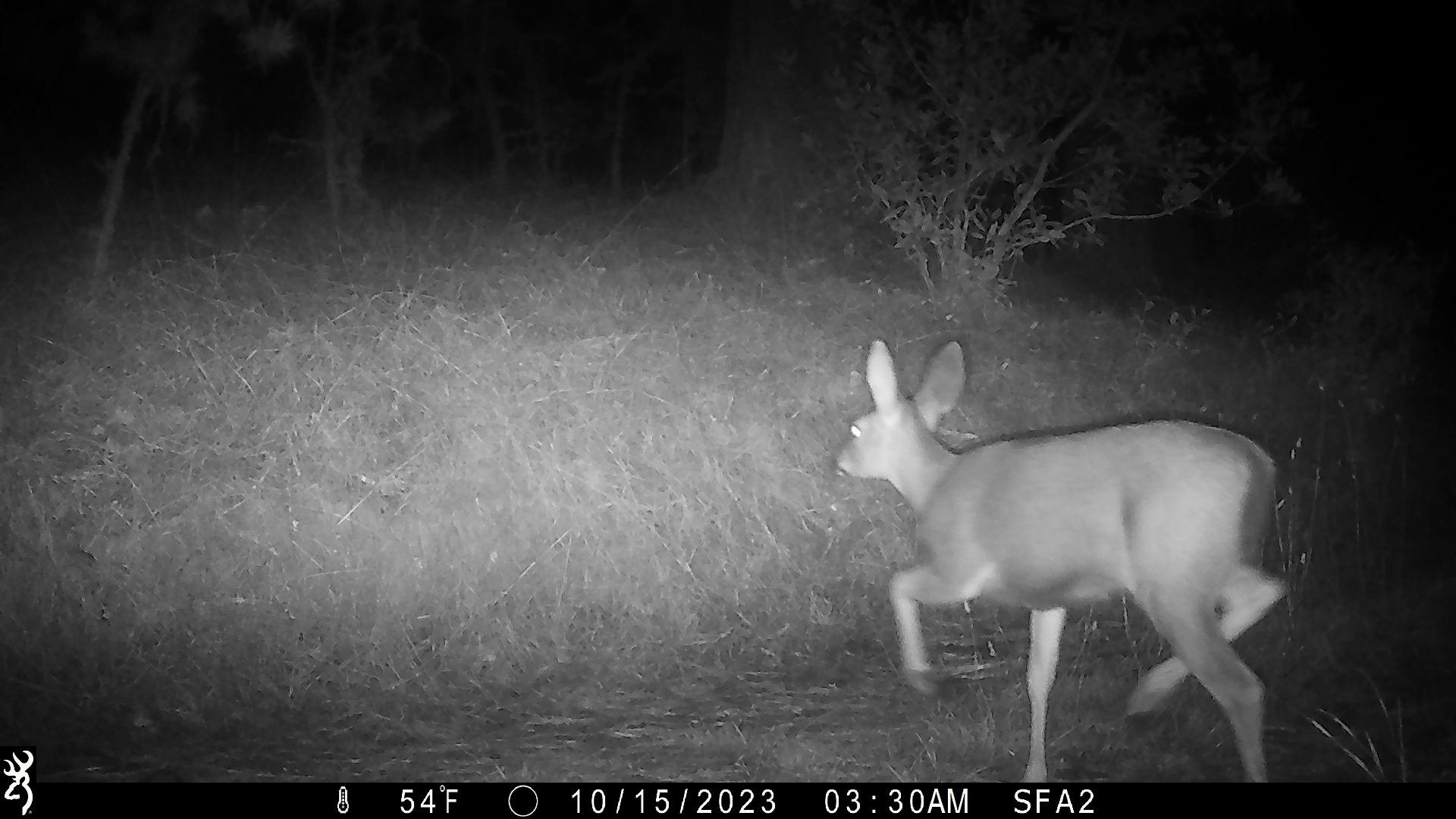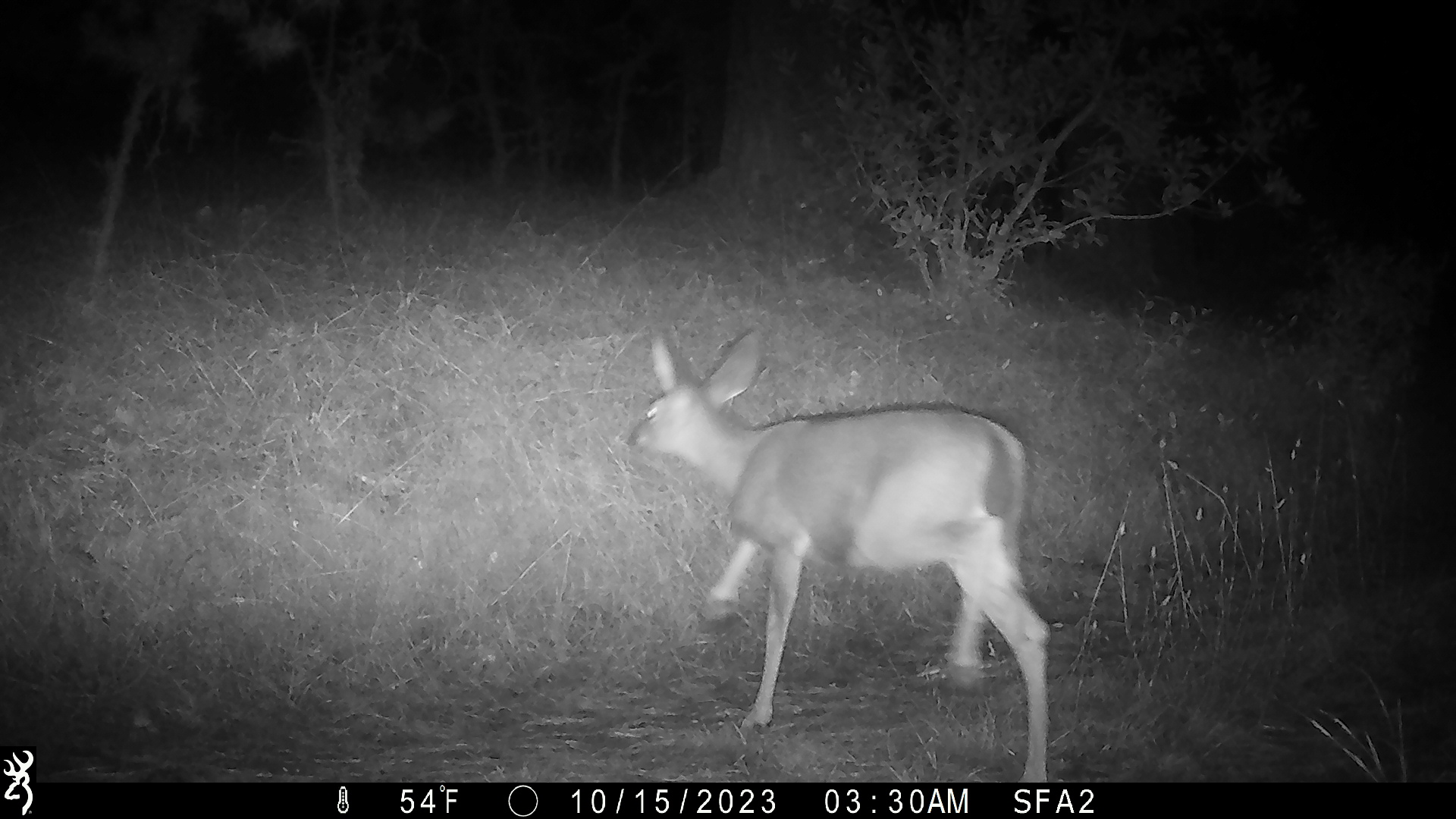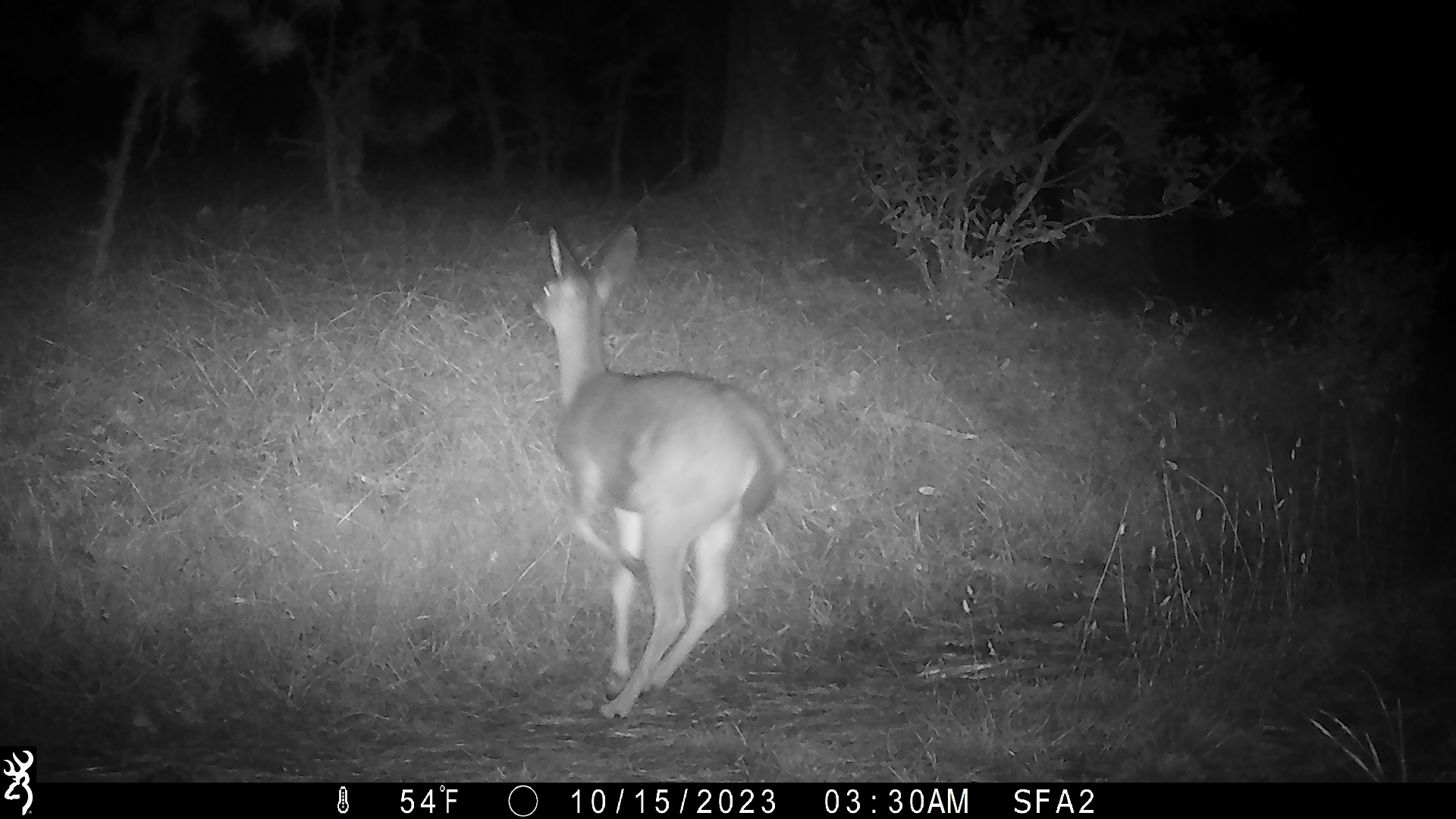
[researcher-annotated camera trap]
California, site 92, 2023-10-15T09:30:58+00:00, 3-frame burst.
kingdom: Animalia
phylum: Chordata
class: Mammalia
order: Artiodactyla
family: Cervidae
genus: Odocoileus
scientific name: Odocoileus hemionus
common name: mule deer